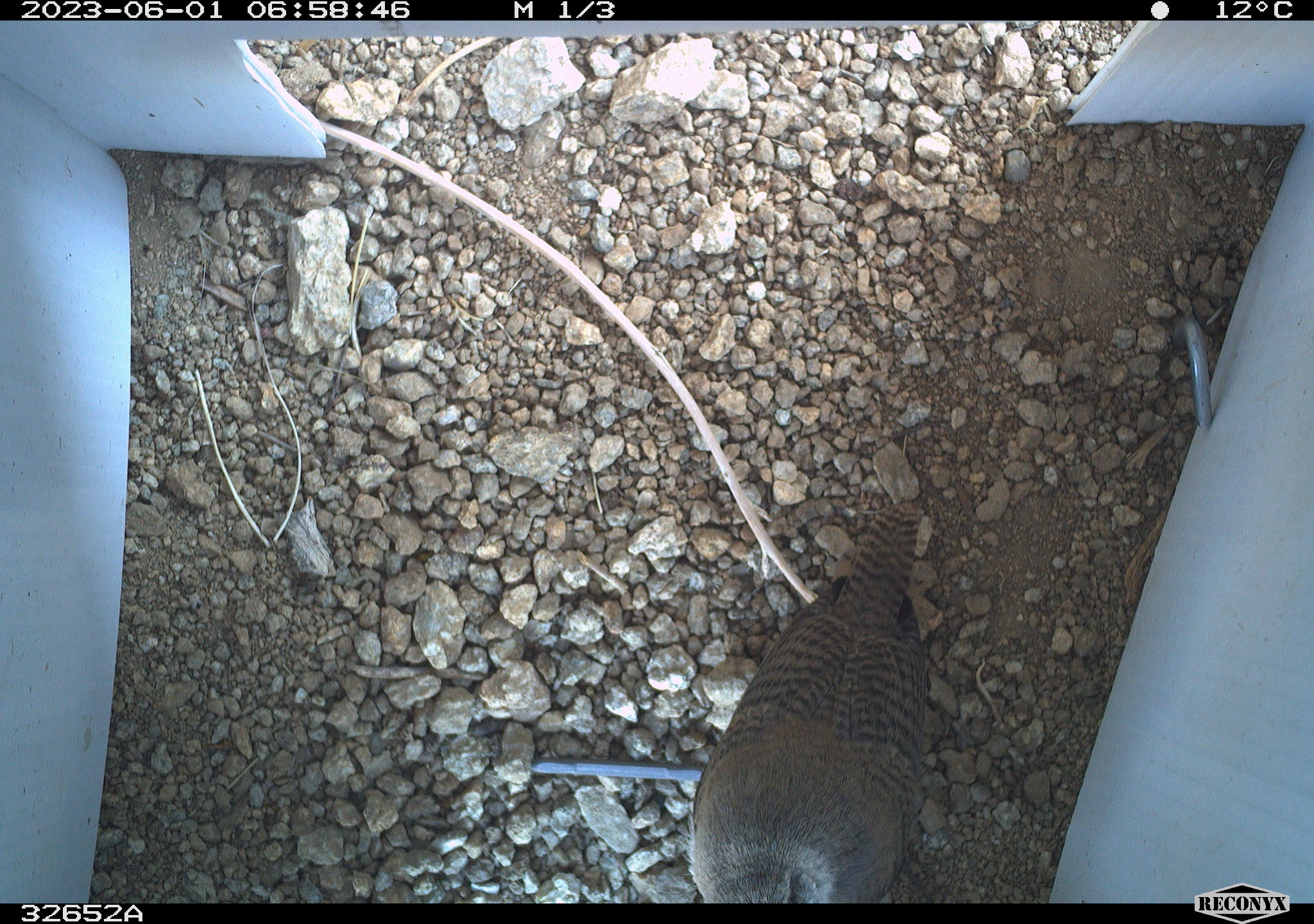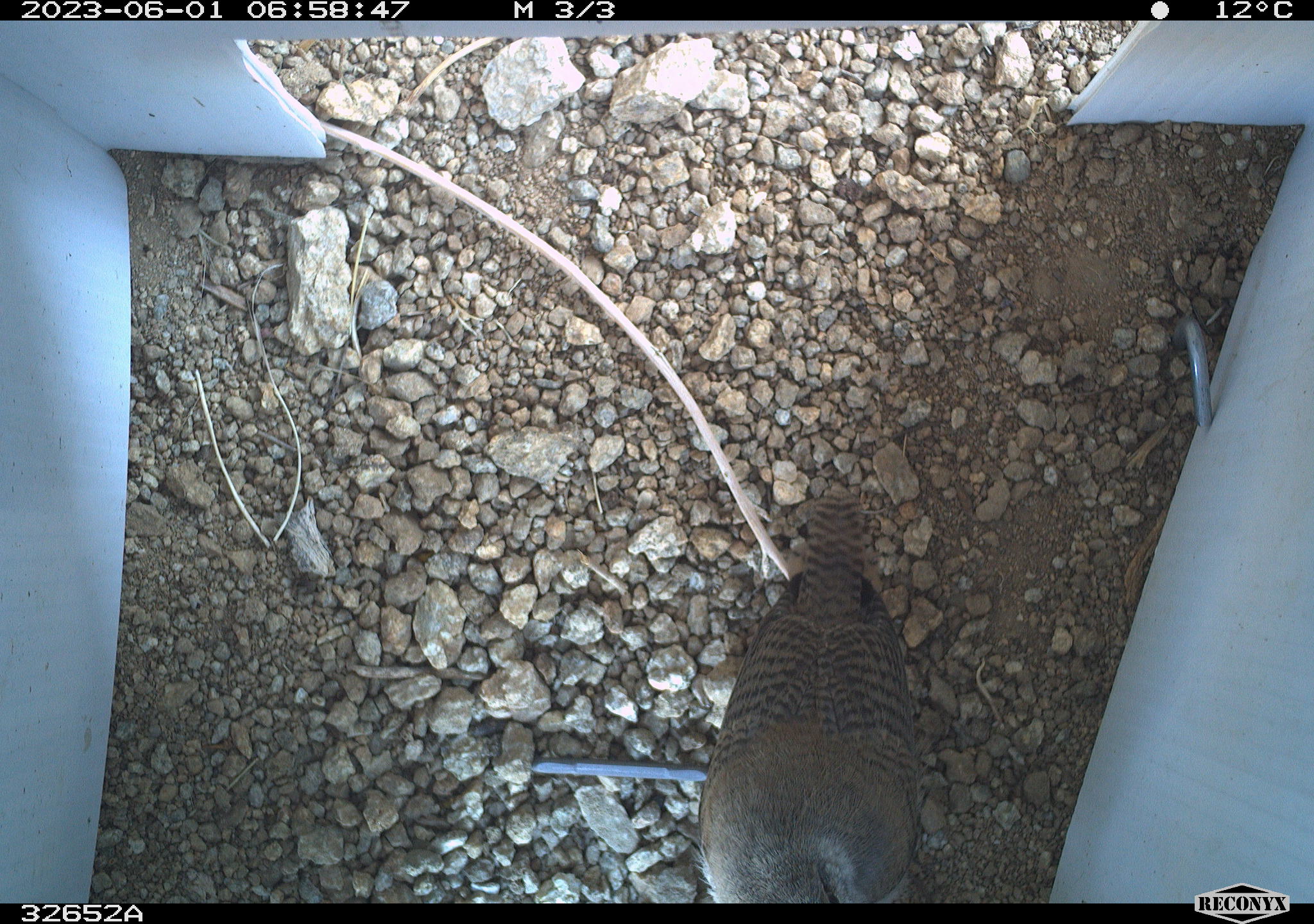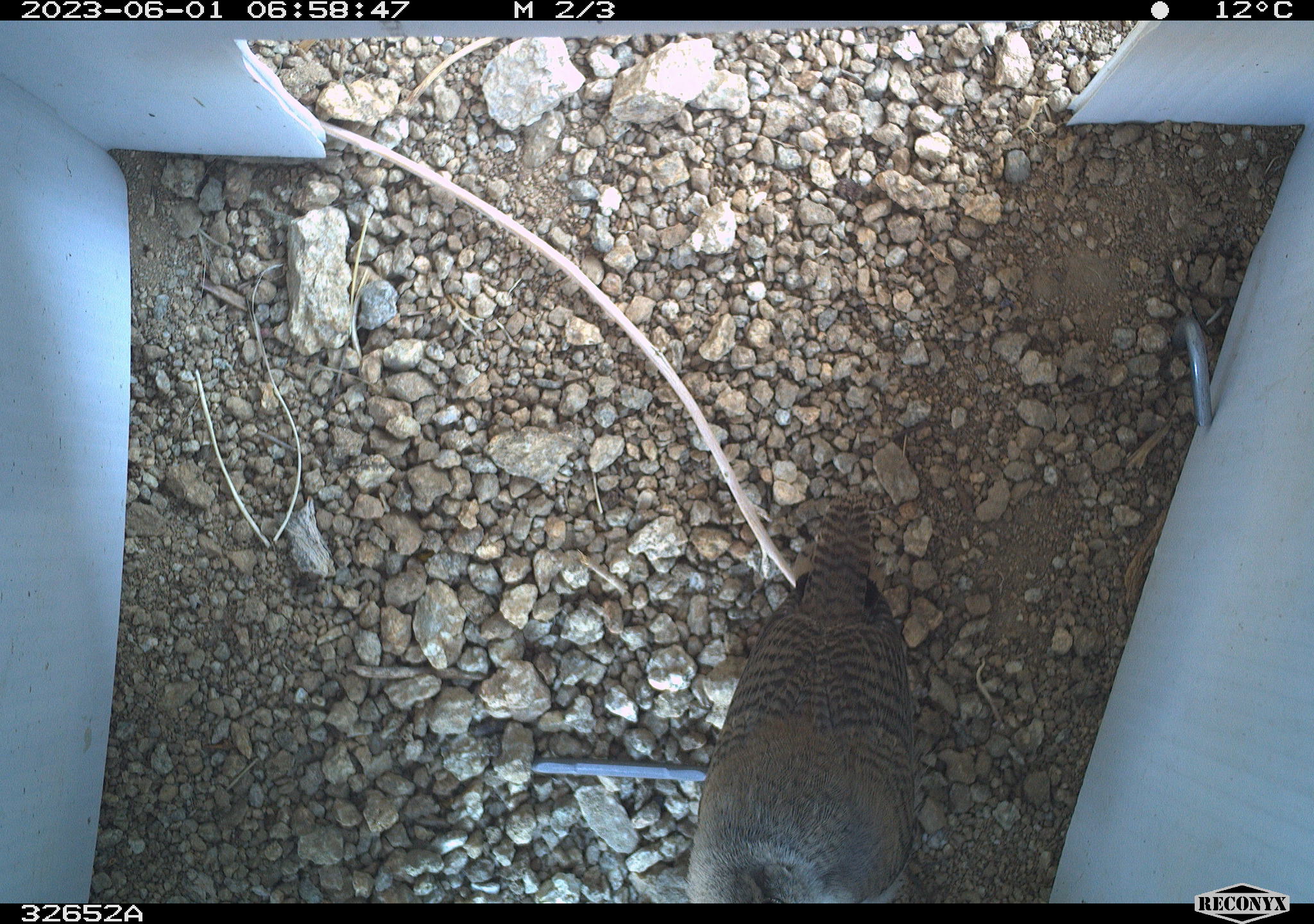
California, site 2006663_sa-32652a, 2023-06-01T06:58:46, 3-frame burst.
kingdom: Animalia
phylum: Chordata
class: Aves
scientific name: Aves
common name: bird